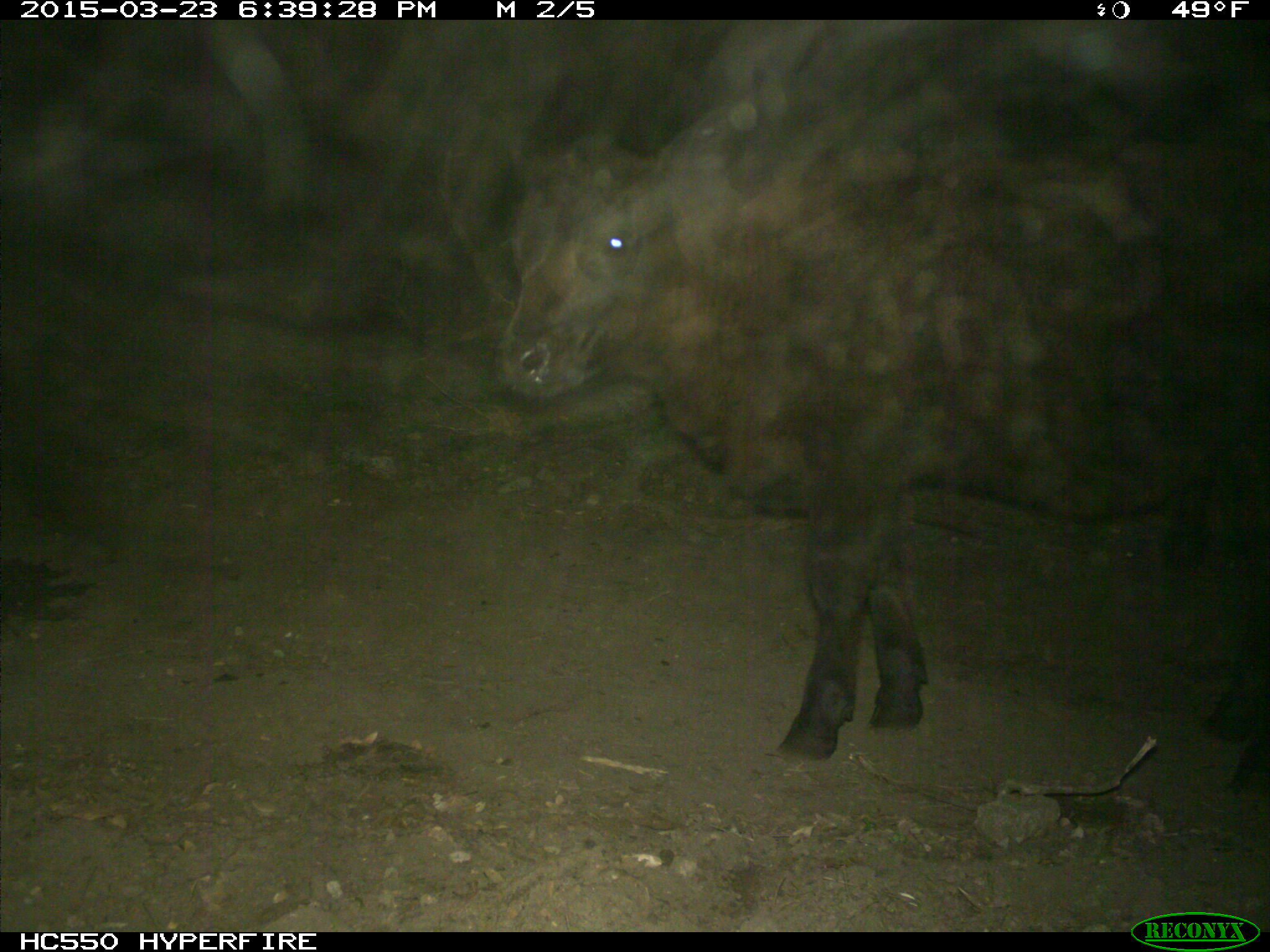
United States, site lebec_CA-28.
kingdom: Animalia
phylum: Chordata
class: Mammalia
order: Artiodactyla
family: Bovidae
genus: Bos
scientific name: Bos taurus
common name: domestic cow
Bos taurus (domestic cow).